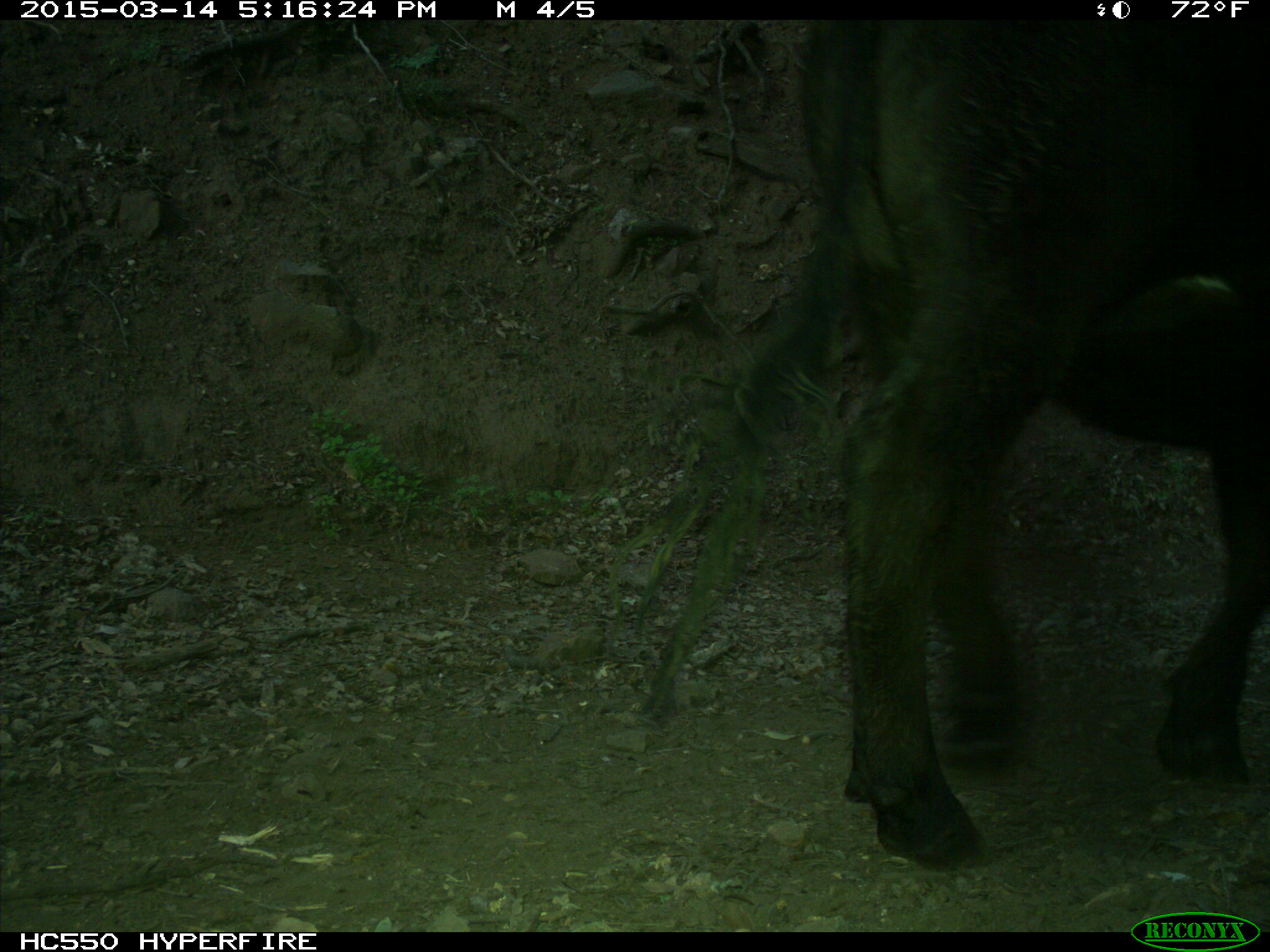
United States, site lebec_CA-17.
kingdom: Animalia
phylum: Chordata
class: Mammalia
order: Artiodactyla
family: Bovidae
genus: Bos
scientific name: Bos taurus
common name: domestic cow